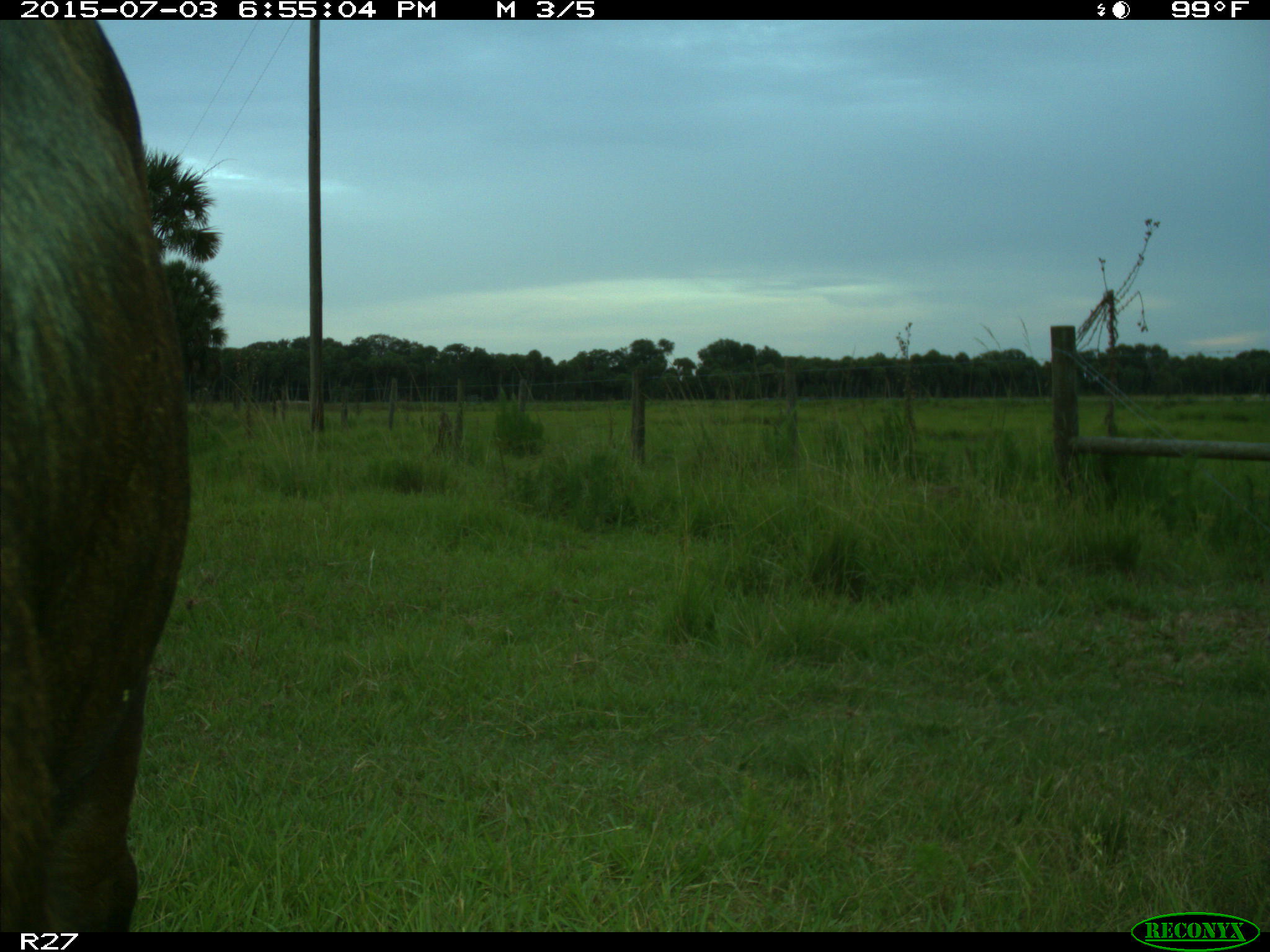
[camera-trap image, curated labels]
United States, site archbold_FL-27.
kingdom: Animalia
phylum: Chordata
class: Mammalia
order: Artiodactyla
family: Bovidae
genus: Bos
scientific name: Bos taurus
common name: domestic cow